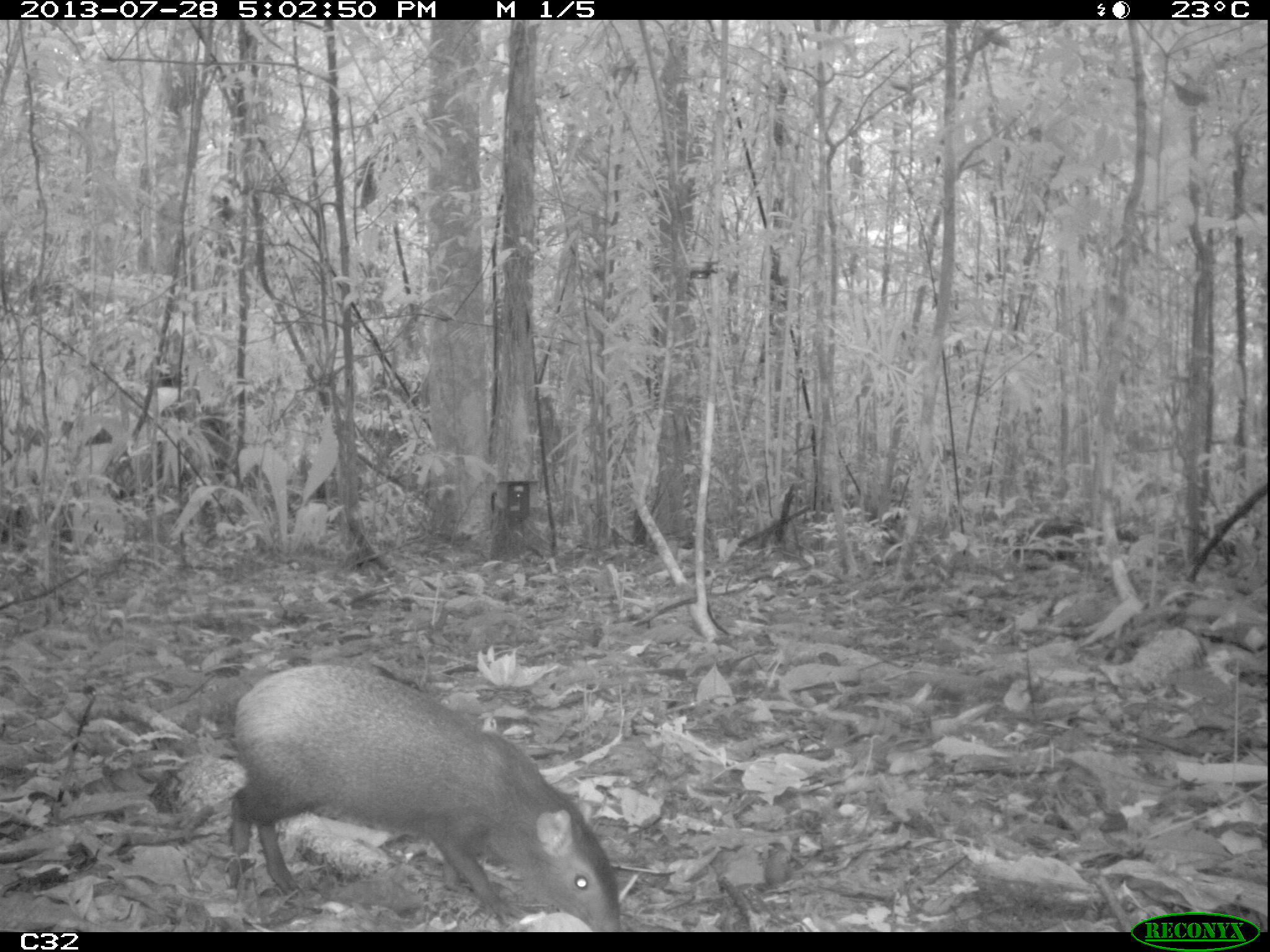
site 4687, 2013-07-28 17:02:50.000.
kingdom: Animalia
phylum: Chordata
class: Mammalia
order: Rodentia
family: Dasyproctidae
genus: Dasyprocta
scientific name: Dasyprocta leporina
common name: red-rumped agouti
Dasyprocta leporina (red-rumped agouti), count 1, age adult.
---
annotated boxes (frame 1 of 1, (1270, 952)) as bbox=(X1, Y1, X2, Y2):
dasyprocta leporina: bbox=(226, 660, 628, 932)